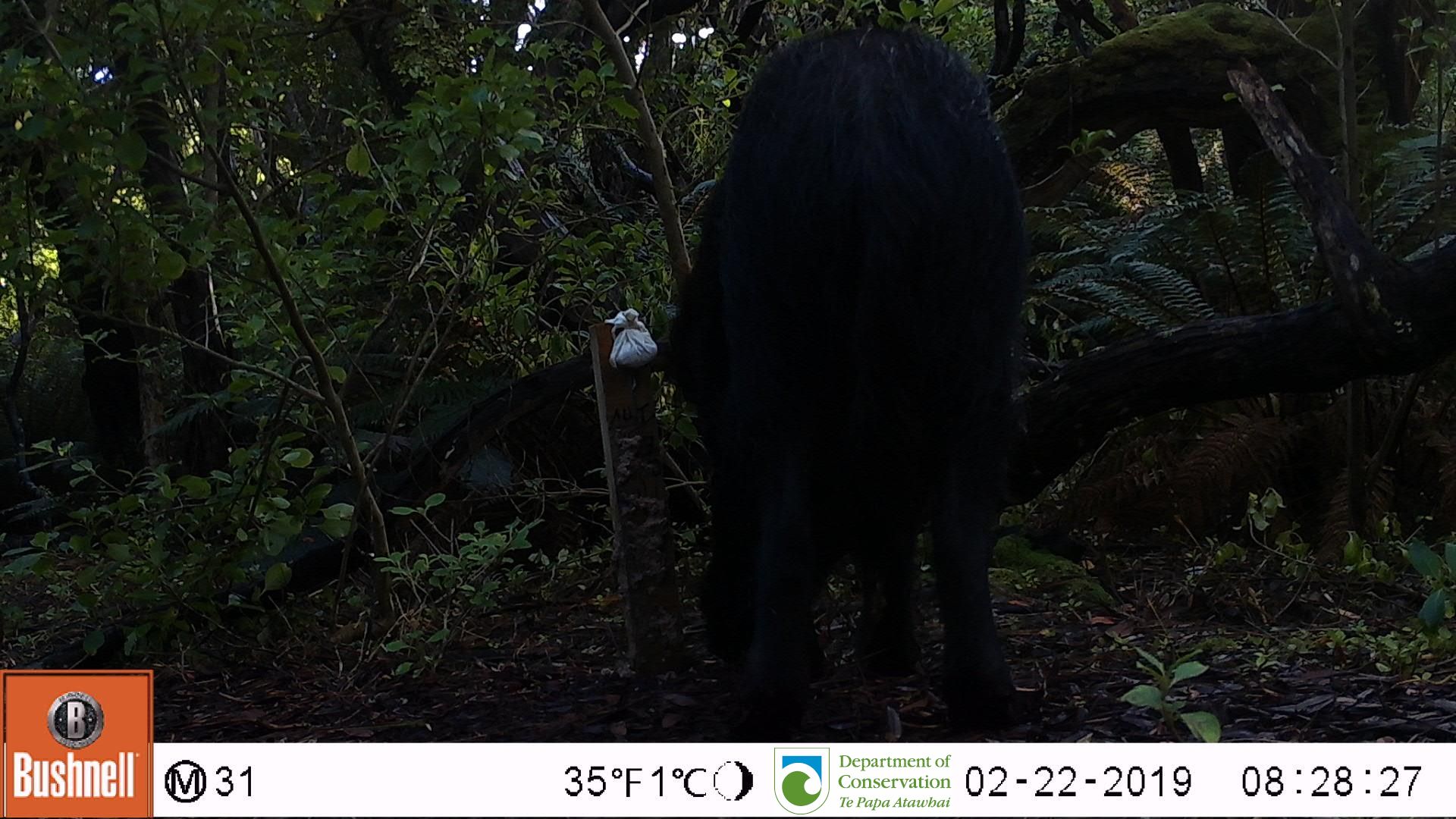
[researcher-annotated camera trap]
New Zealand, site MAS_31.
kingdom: Animalia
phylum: Chordata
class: Mammalia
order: Artiodactyla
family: Suidae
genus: Sus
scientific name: Sus scrofa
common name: pig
Pig (Sus scrofa).